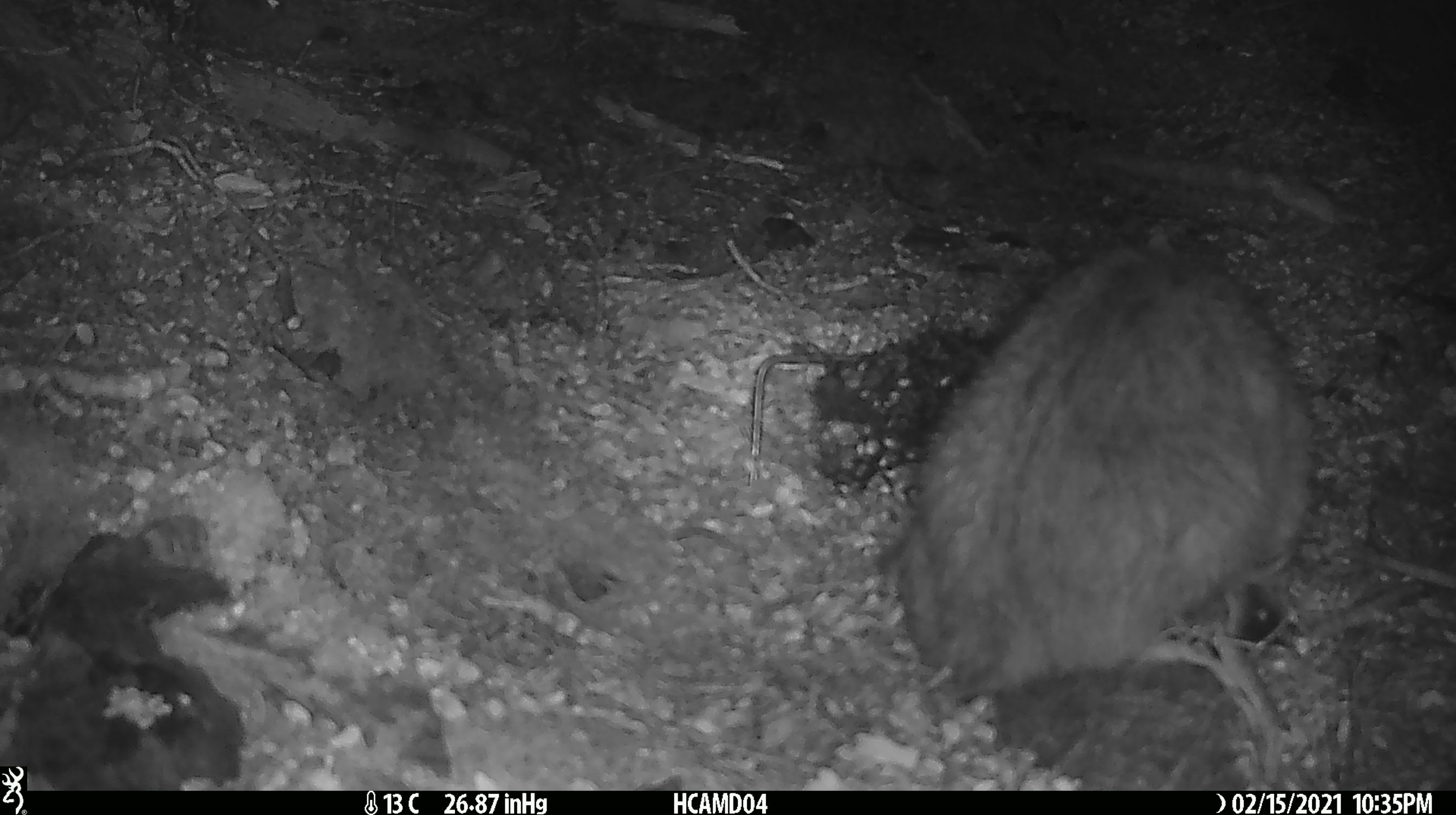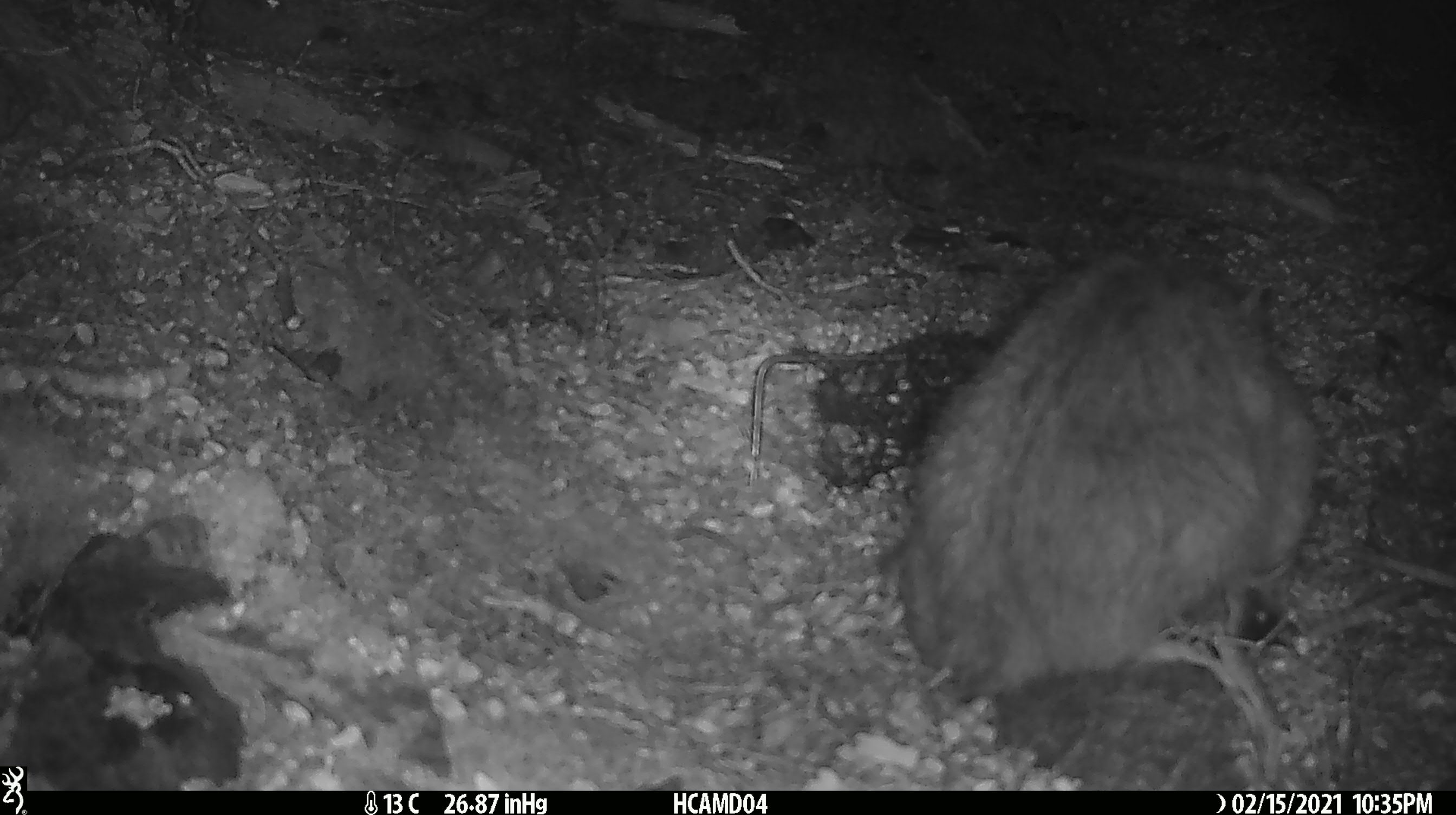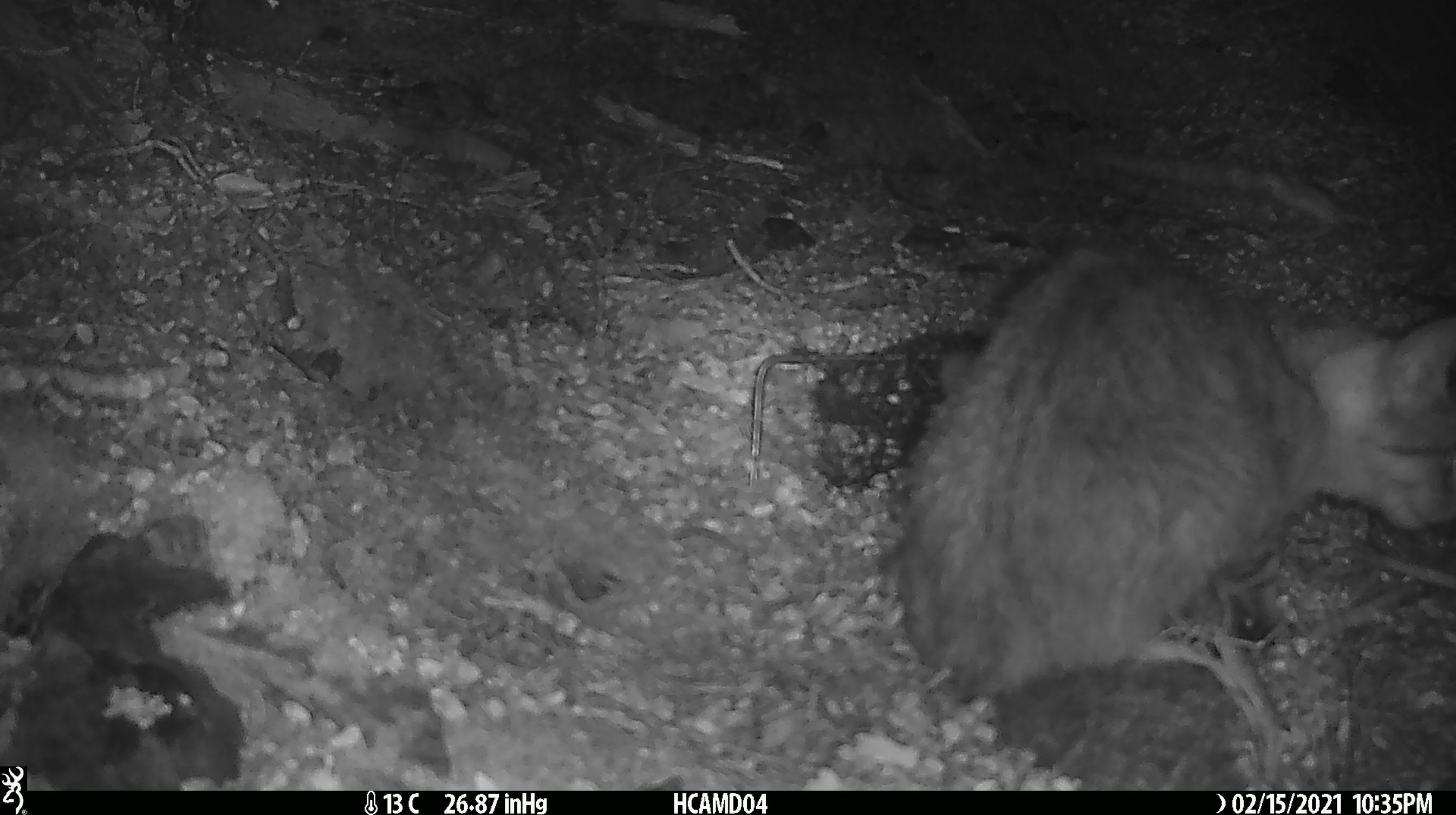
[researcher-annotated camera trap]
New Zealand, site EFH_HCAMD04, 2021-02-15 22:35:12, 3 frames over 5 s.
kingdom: Animalia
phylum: Chordata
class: Mammalia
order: Carnivora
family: Felidae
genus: Felis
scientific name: Felis catus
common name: domestic cat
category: cat